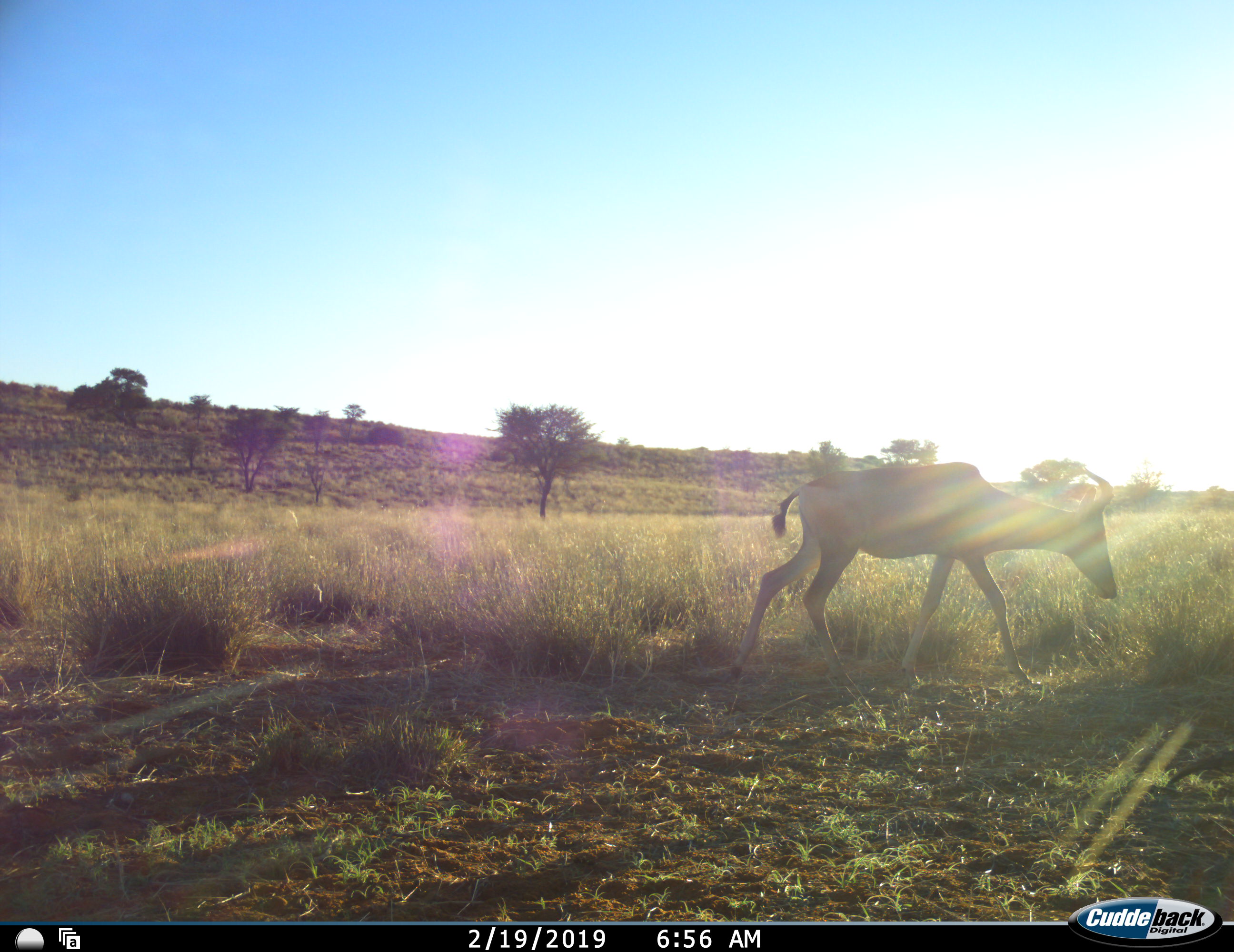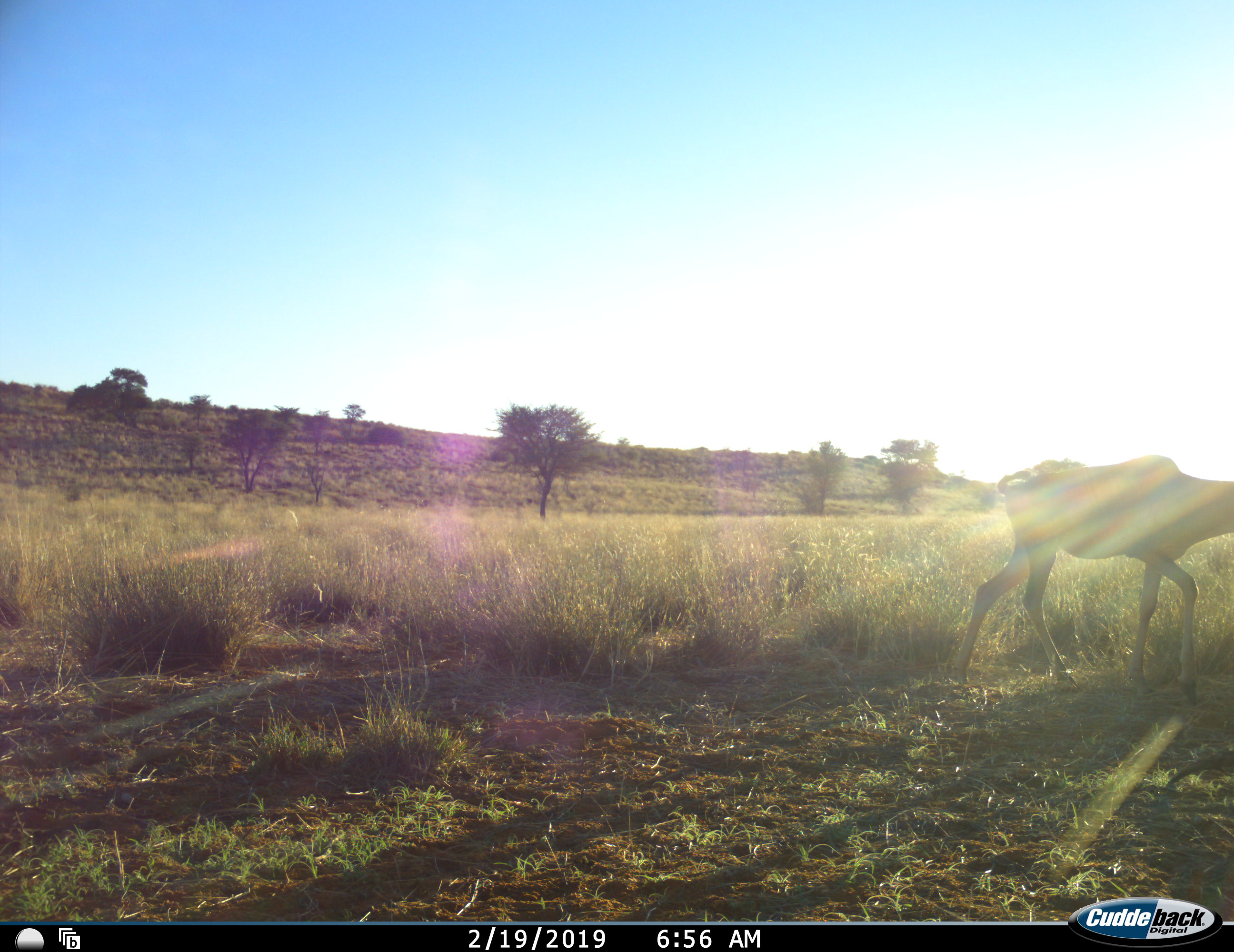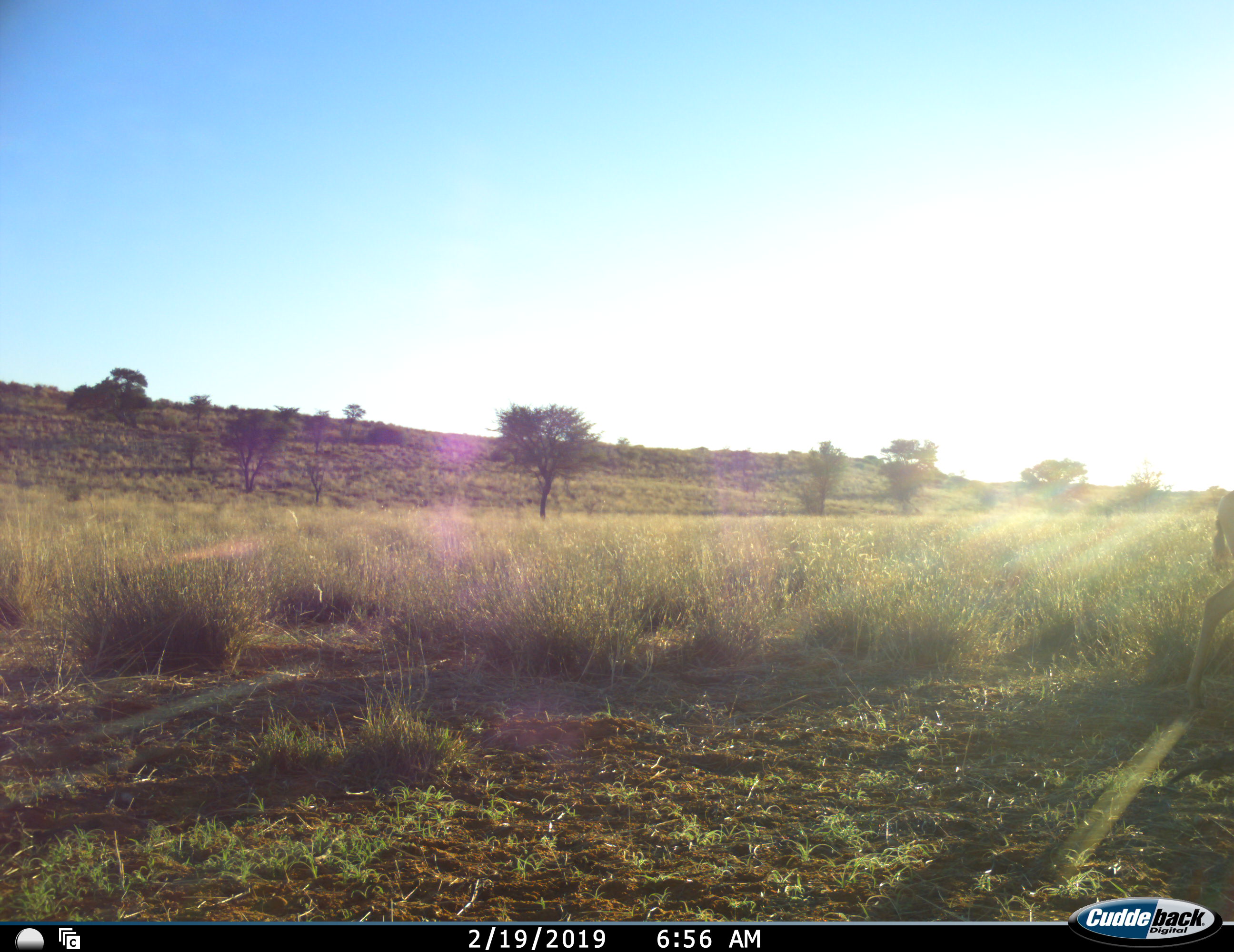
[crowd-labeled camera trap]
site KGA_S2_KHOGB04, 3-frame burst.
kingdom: Animalia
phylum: Chordata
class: Mammalia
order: Artiodactyla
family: Bovidae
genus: Alcelaphus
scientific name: Alcelaphus buselaphus caama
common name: red hartebeest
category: hartebeestred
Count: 1.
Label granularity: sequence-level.